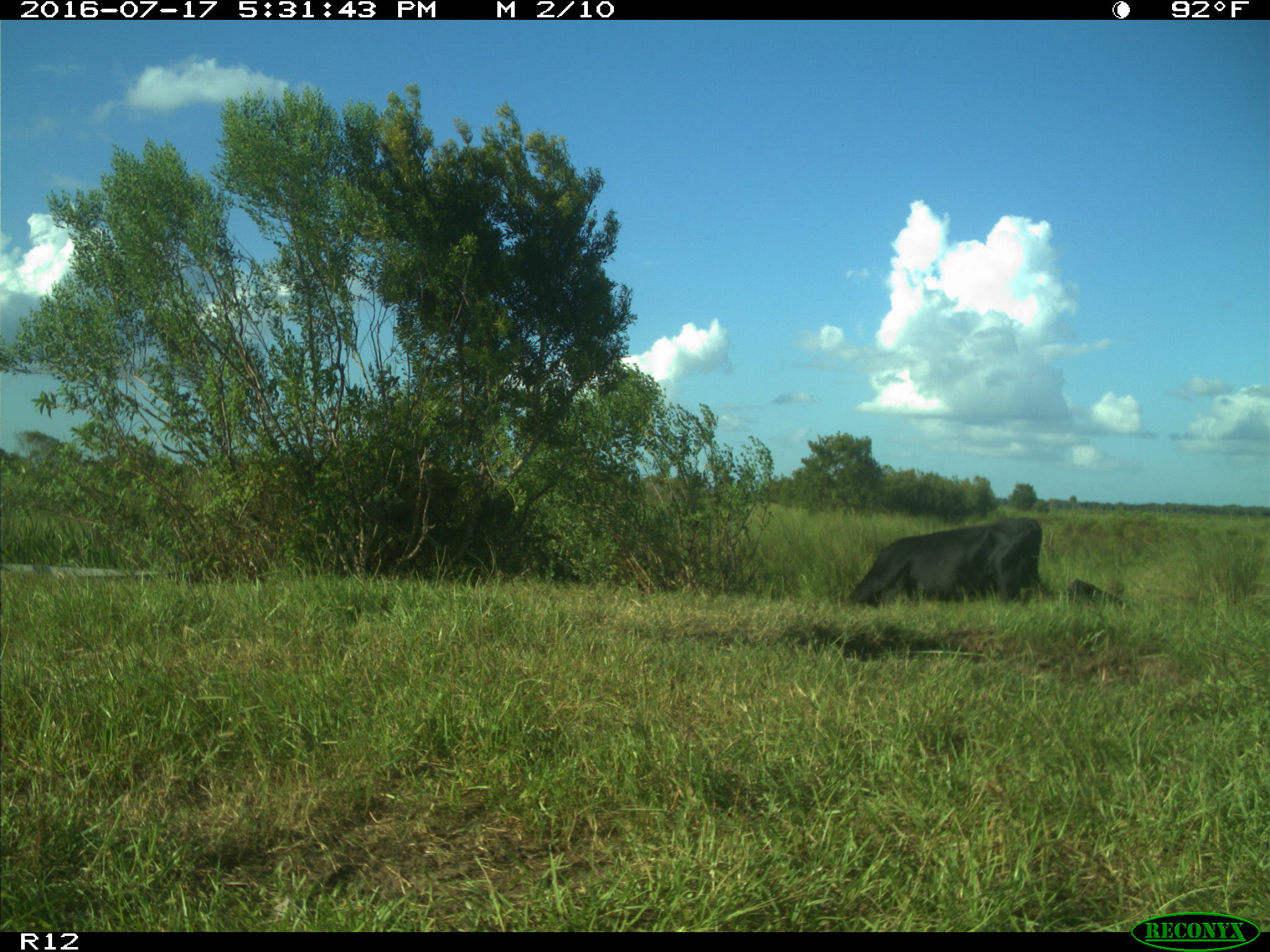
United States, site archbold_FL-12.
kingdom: Animalia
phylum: Chordata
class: Mammalia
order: Artiodactyla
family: Bovidae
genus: Bos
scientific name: Bos taurus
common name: domestic cow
Bos taurus (domestic cow).